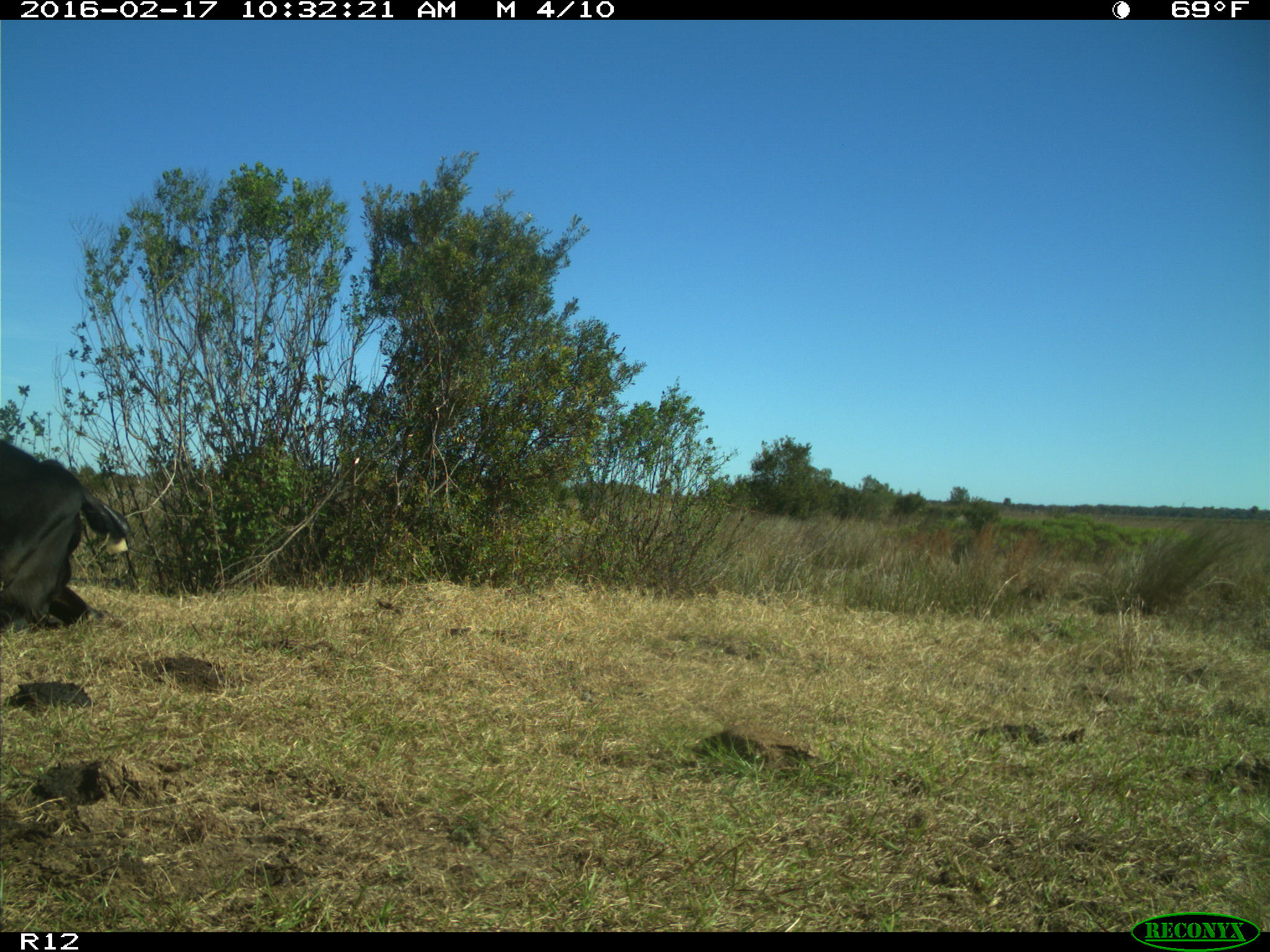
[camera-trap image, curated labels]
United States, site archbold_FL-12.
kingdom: Animalia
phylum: Chordata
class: Mammalia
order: Artiodactyla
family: Bovidae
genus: Bos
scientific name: Bos taurus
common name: domestic cow